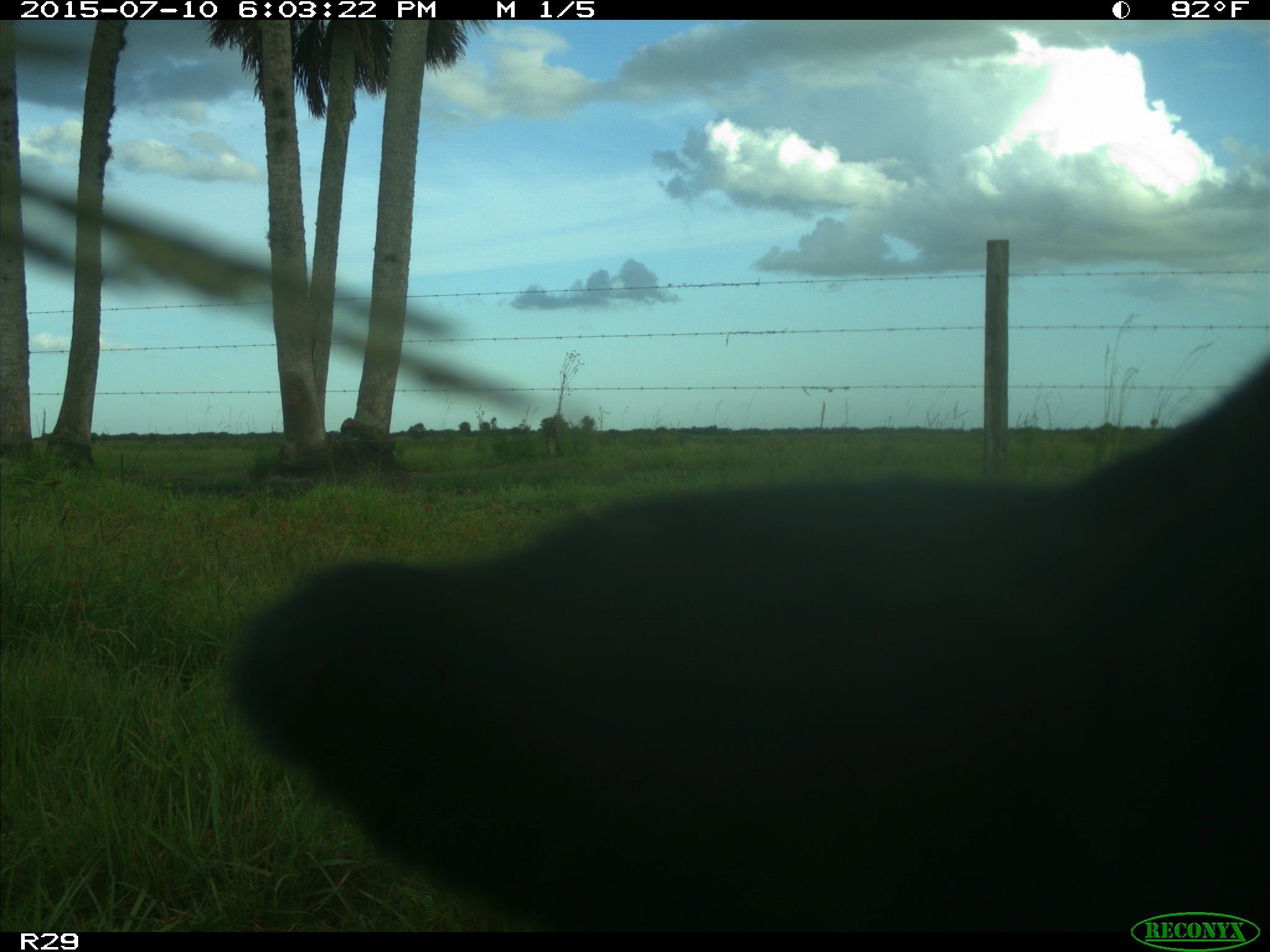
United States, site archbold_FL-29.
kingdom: Animalia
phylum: Chordata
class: Mammalia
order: Artiodactyla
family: Bovidae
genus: Bos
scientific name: Bos taurus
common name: domestic cow